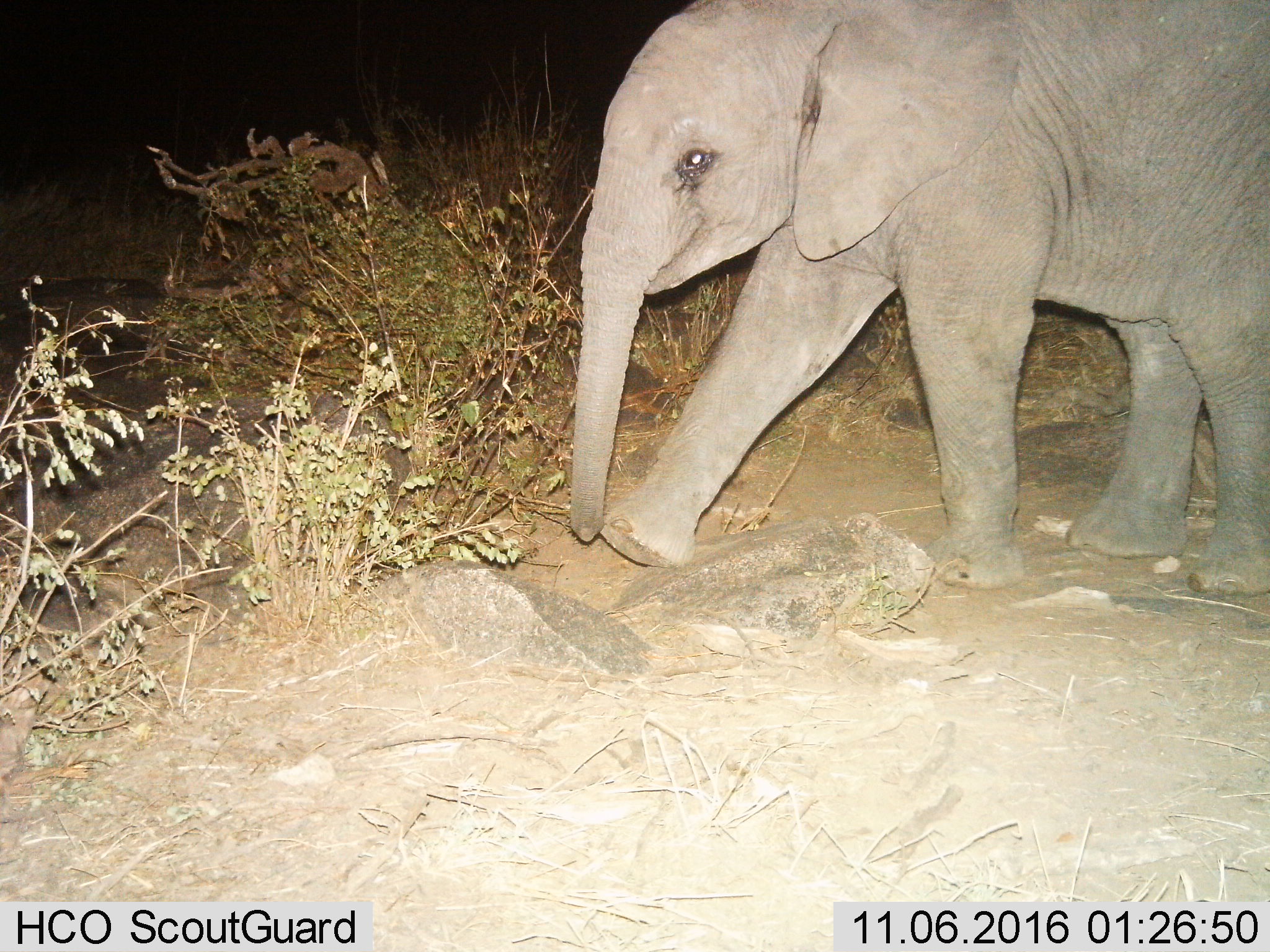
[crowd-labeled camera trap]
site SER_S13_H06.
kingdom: Animalia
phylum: Chordata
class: Mammalia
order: Proboscidea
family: Elephantidae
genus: Loxodonta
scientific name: Loxodonta africana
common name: african bush elephant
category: elephant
Elephant (african bush elephant) (Loxodonta africana), count 1. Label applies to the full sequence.